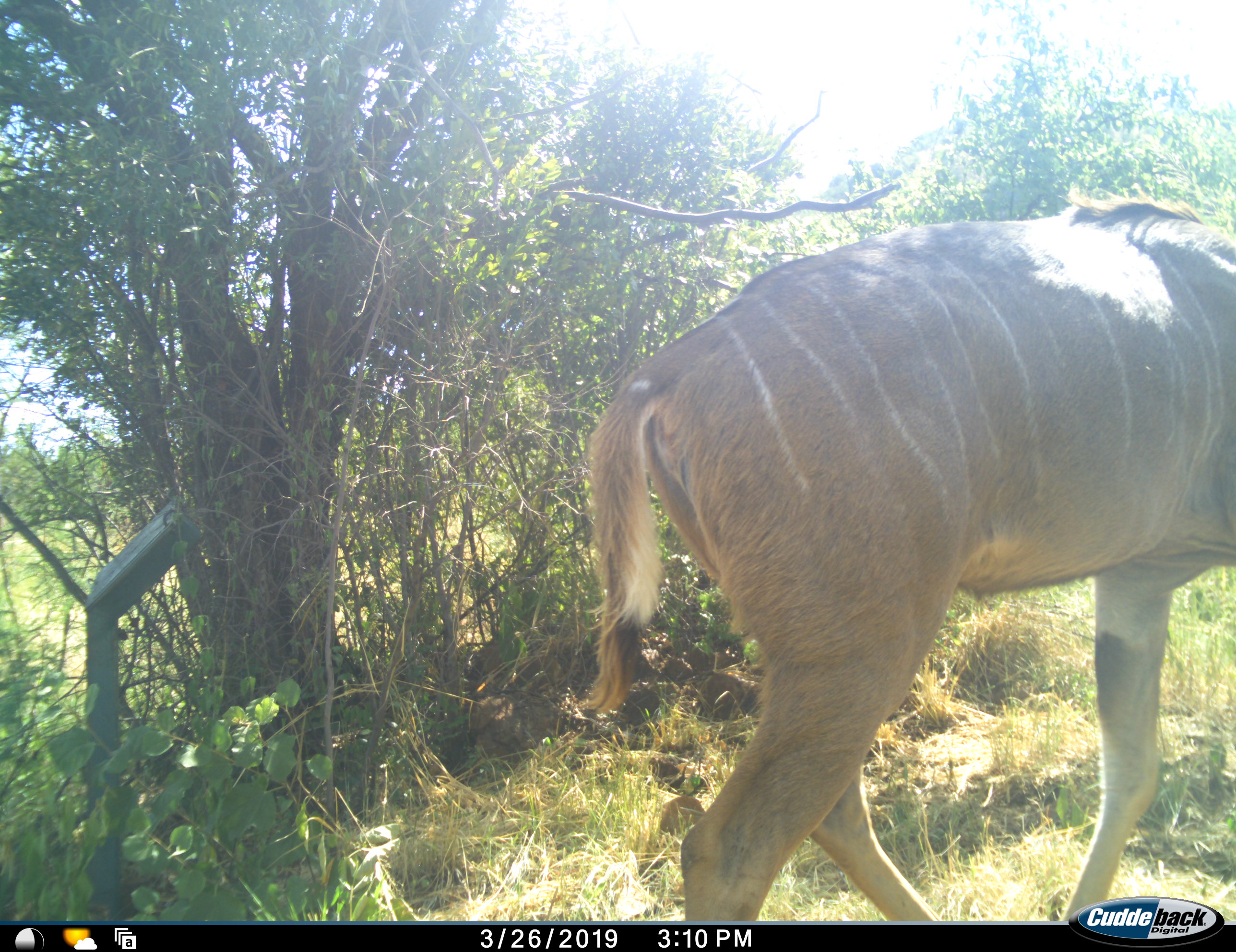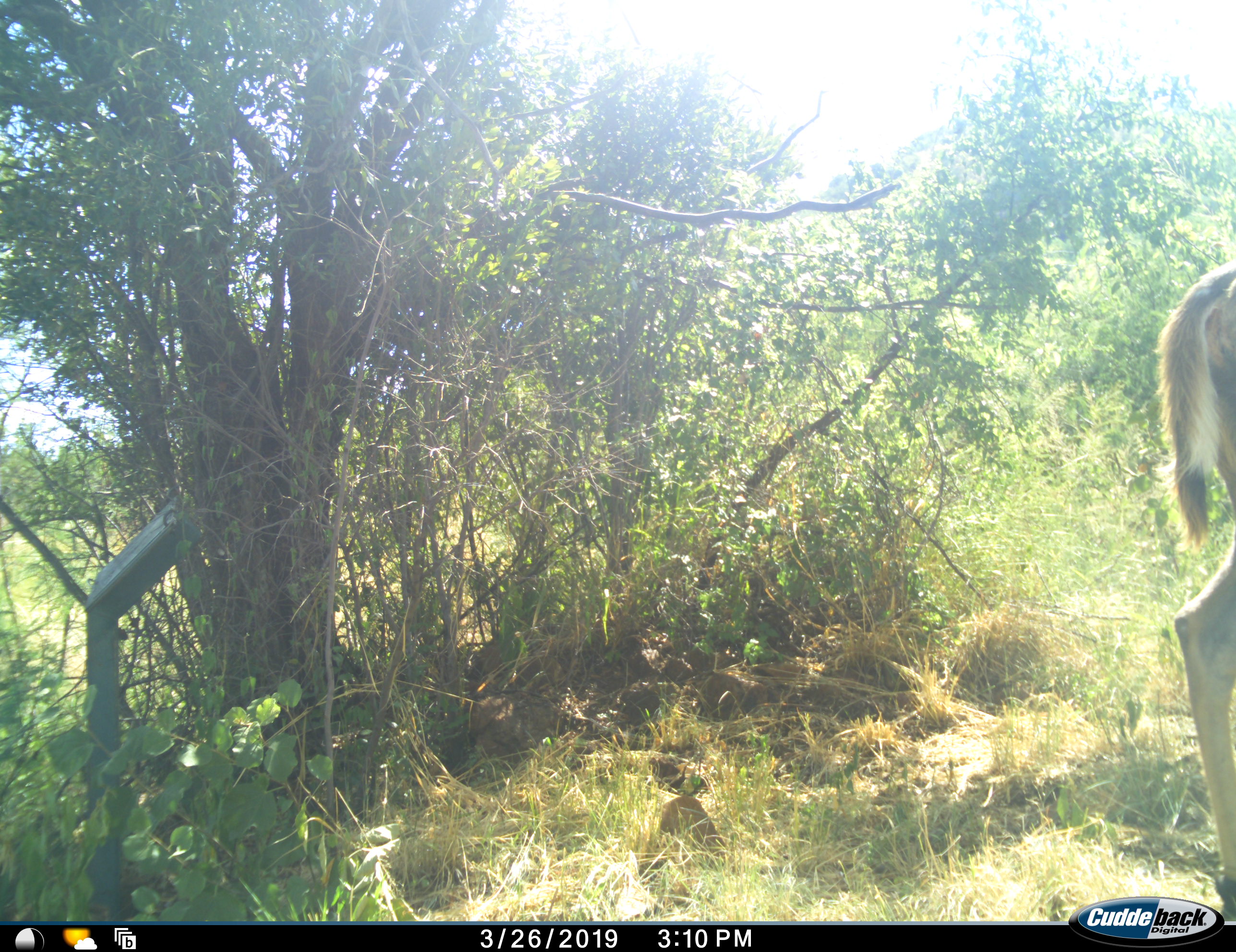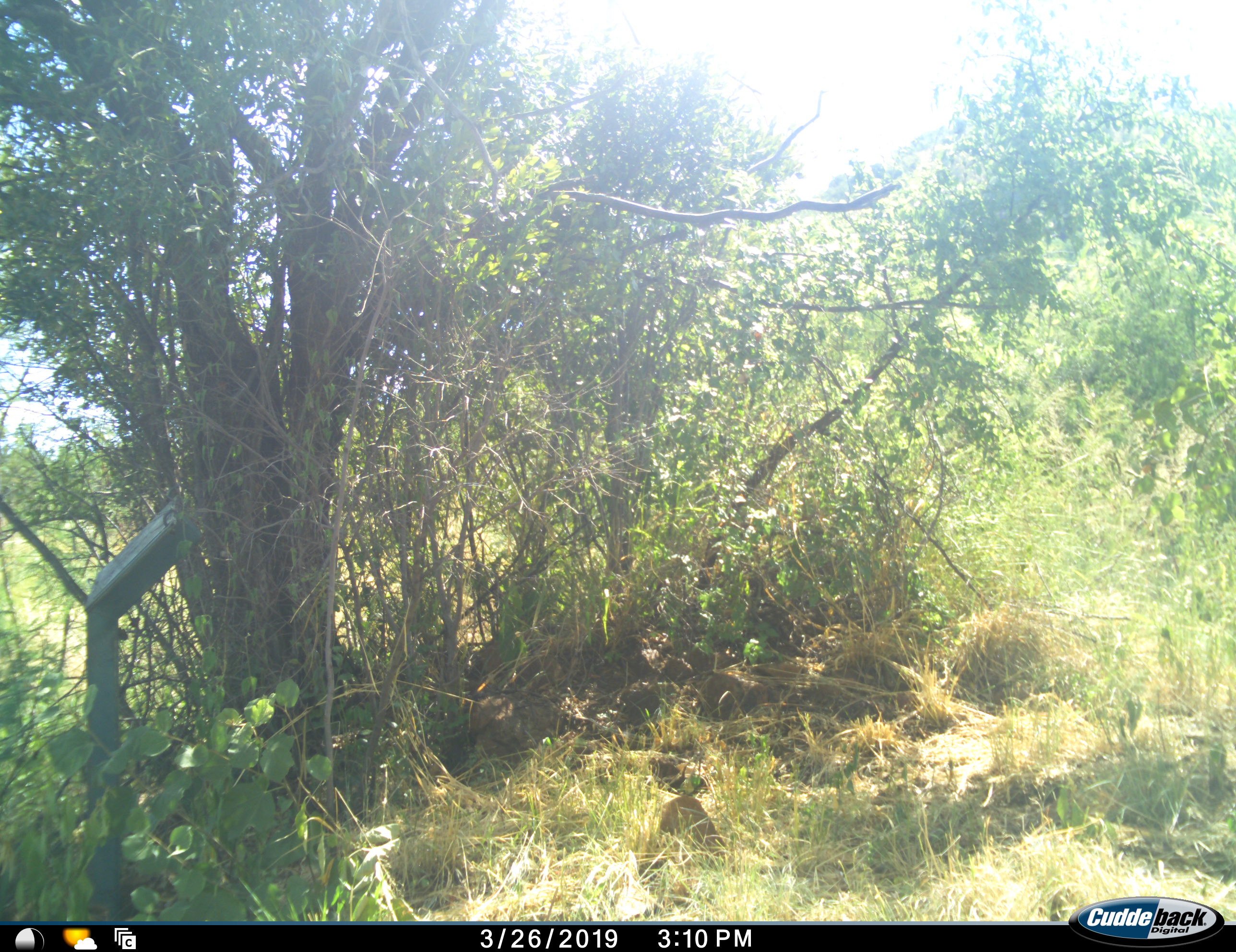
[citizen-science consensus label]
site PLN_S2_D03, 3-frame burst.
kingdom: Animalia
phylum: Chordata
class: Mammalia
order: Artiodactyla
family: Bovidae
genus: Tragelaphus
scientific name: Tragelaphus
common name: kudu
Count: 1.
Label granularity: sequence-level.